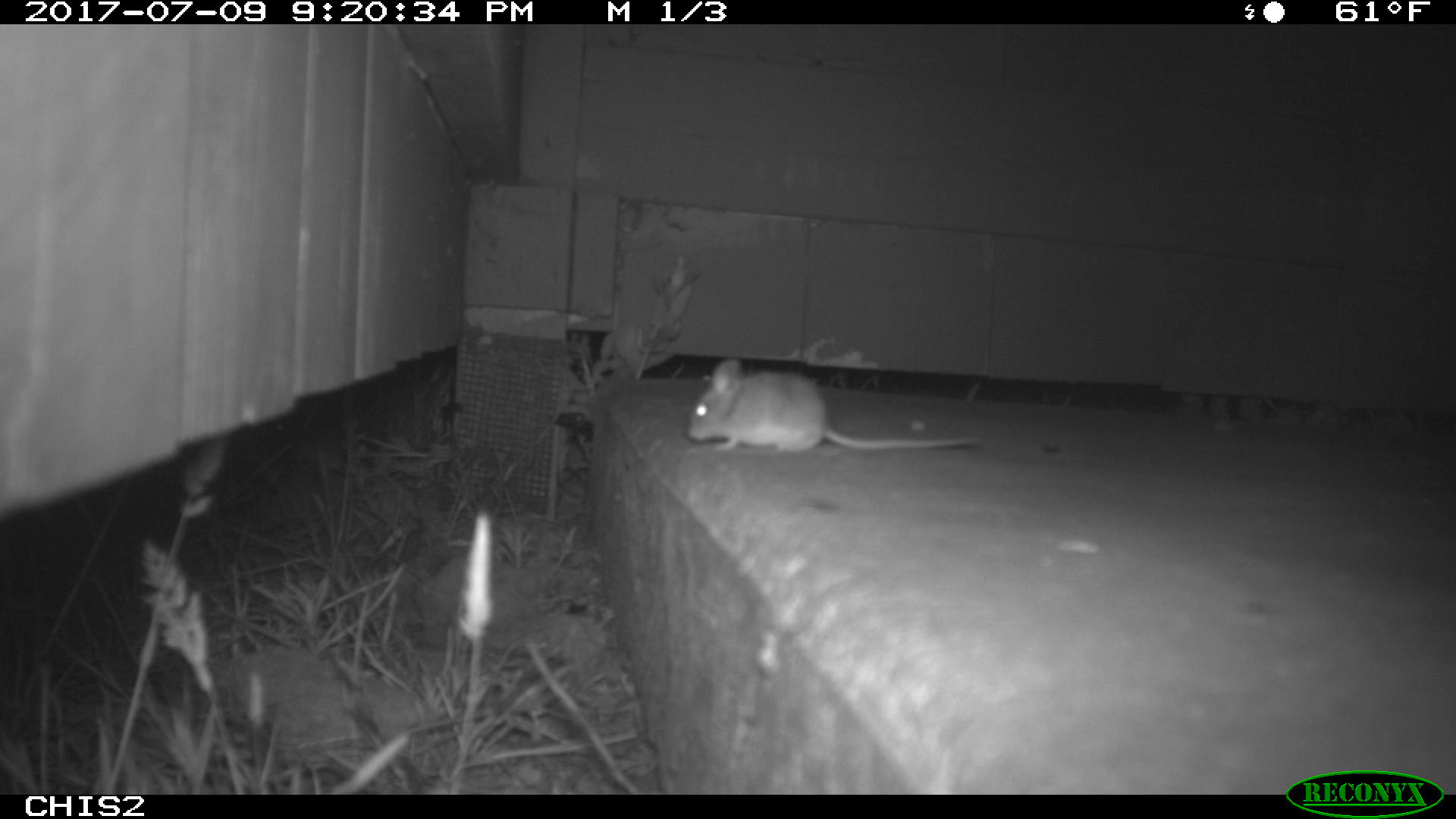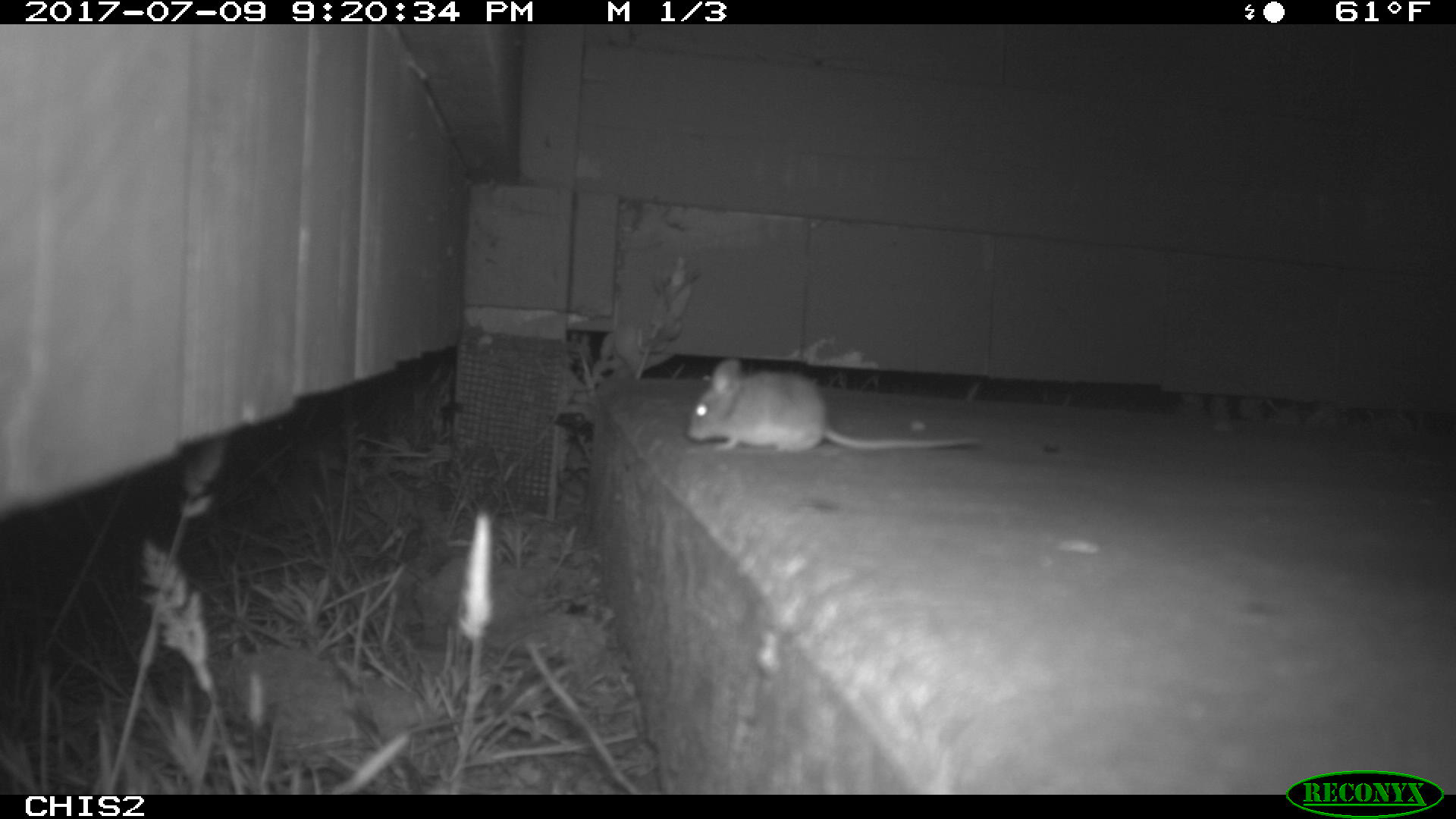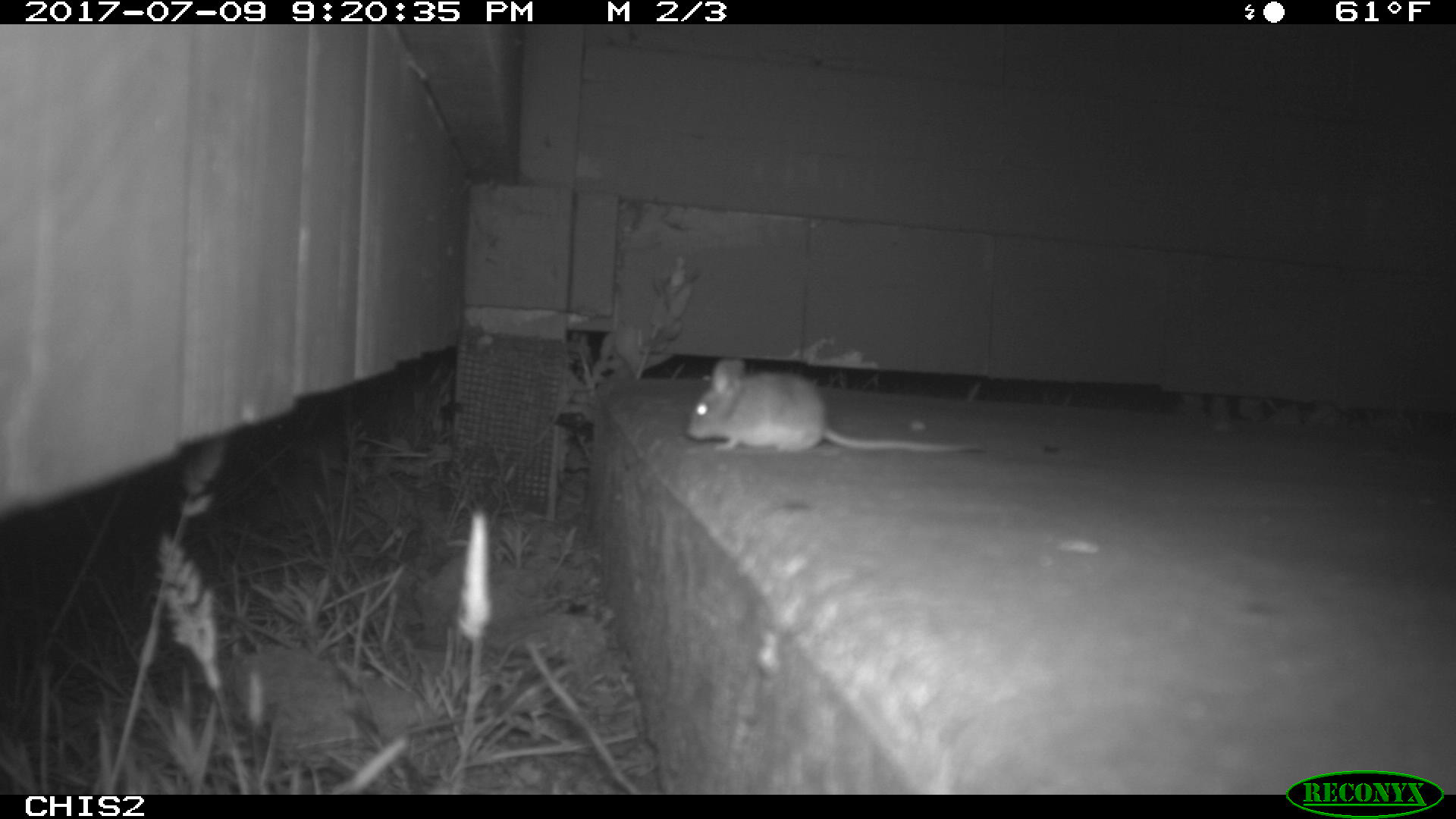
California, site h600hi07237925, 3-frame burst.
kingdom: Animalia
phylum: Chordata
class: Mammalia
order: Rodentia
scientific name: Rodentia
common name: rodent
Rodent (Rodentia).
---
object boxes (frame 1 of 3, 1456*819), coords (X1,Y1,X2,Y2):
rodent: (685,357,982,453)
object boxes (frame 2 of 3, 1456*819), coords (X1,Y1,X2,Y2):
rodent: (687,359,981,452)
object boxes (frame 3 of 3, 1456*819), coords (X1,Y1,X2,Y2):
rodent: (684,358,985,453)